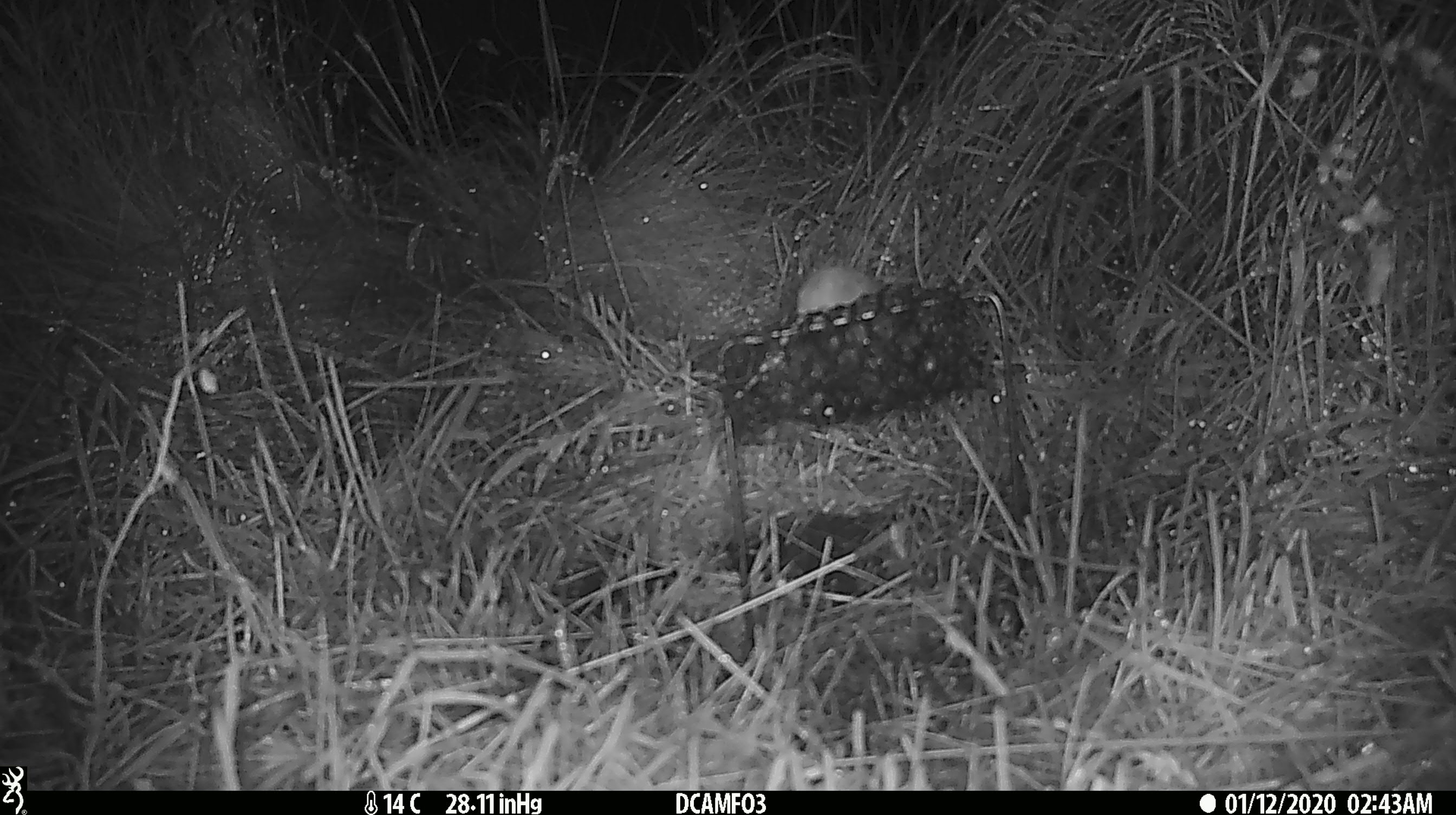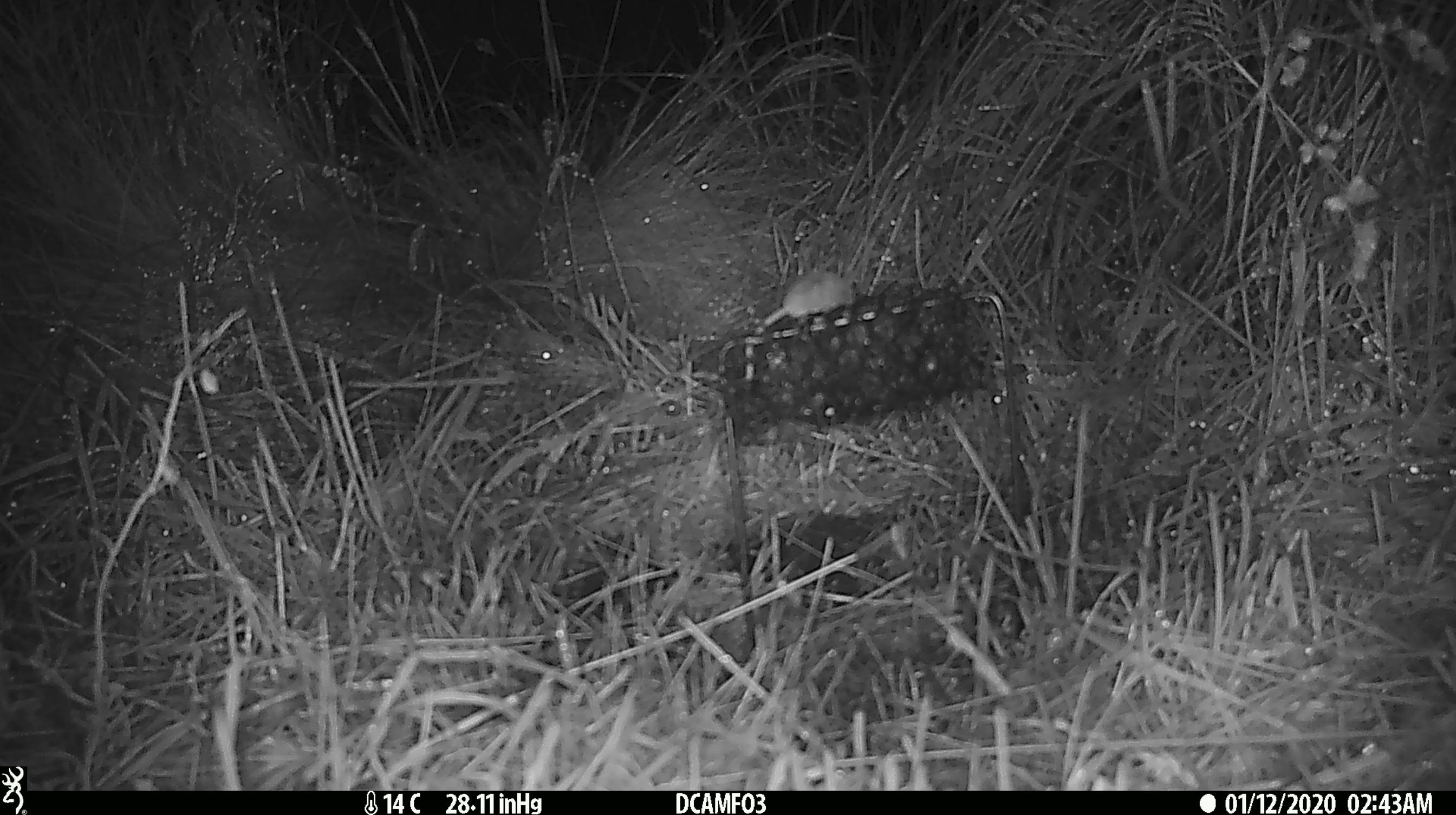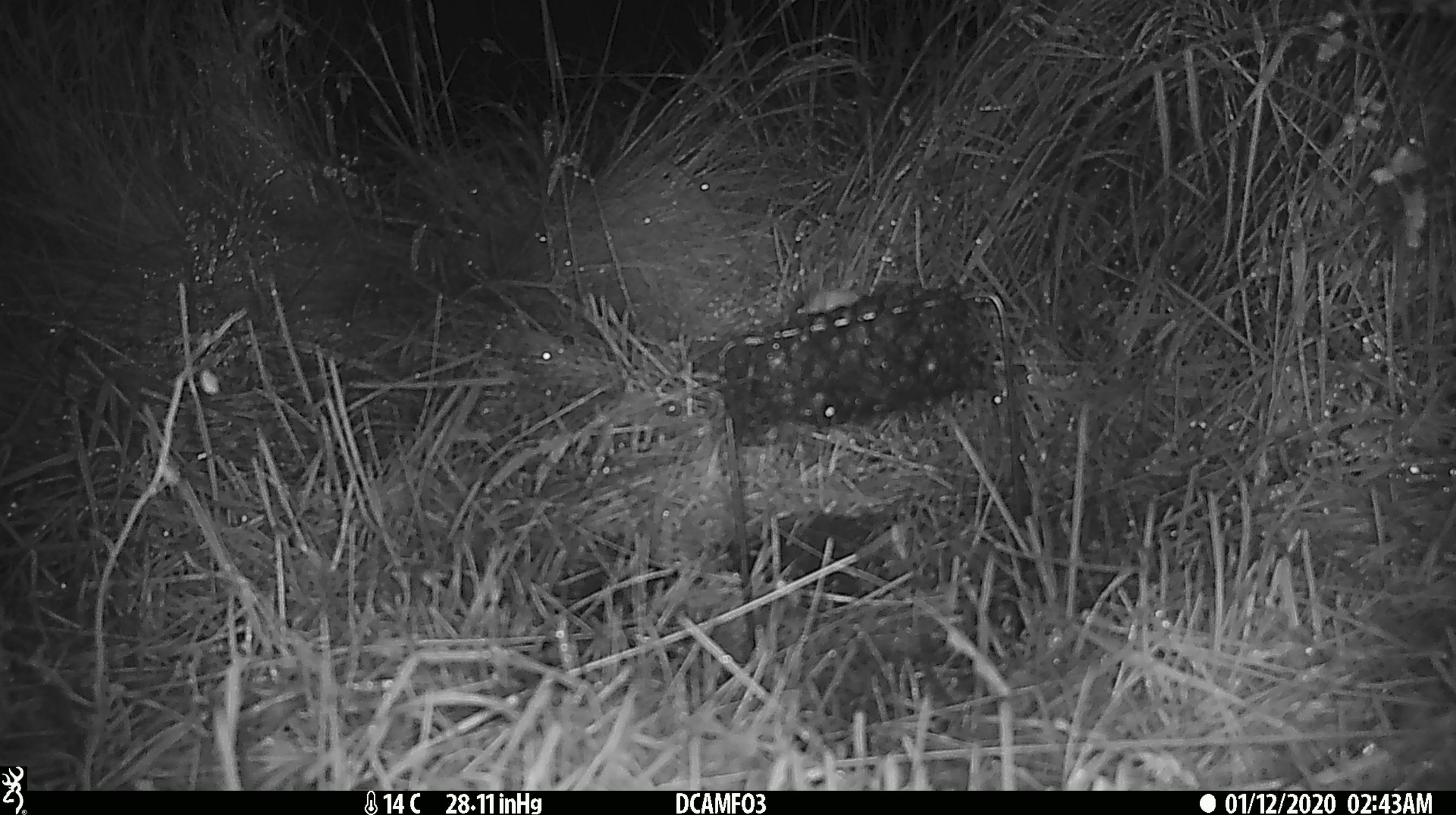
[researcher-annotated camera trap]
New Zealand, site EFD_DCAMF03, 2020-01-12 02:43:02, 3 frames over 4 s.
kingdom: Animalia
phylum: Chordata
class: Mammalia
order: Rodentia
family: Muridae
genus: Mus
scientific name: Mus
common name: mouse